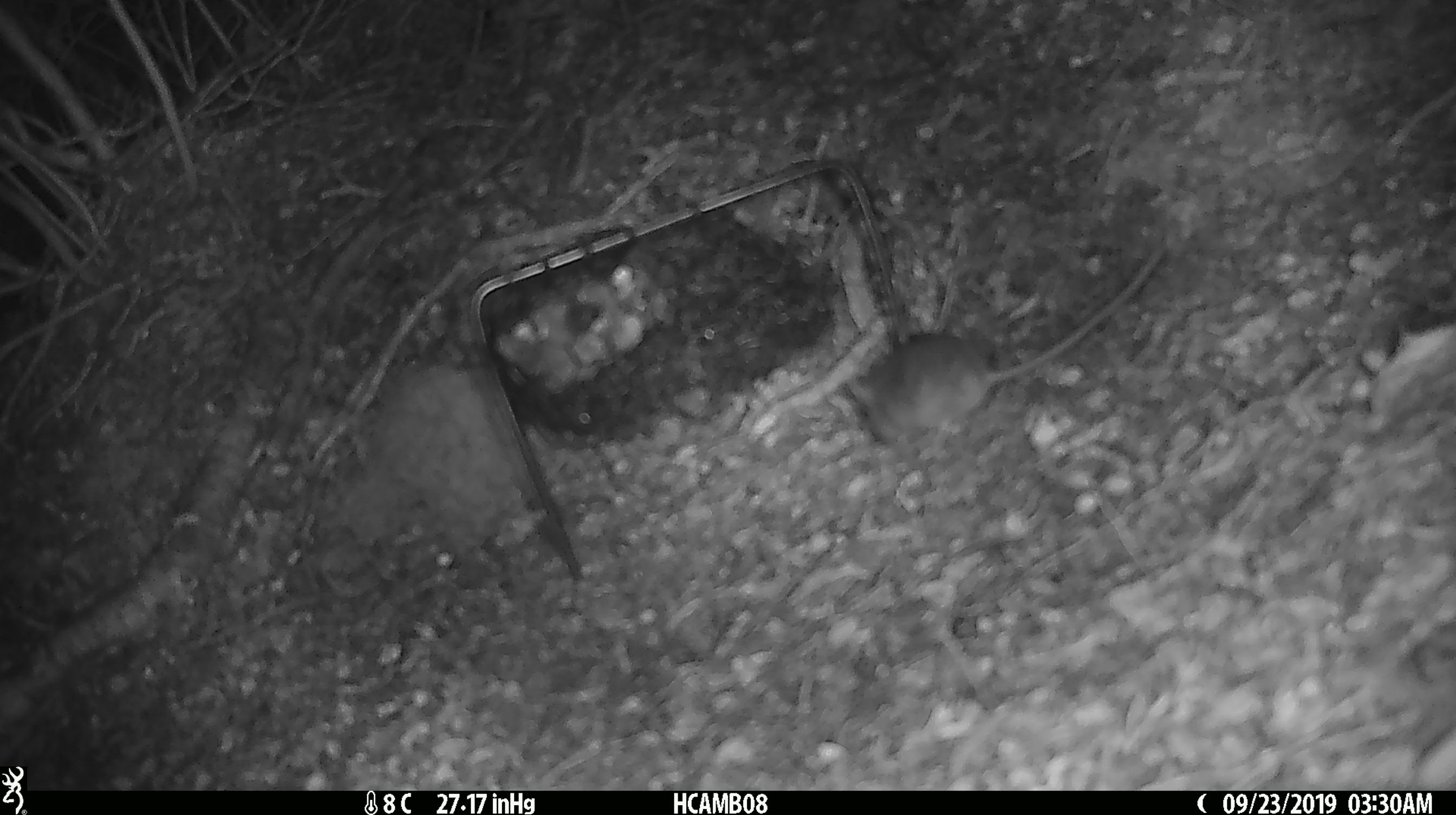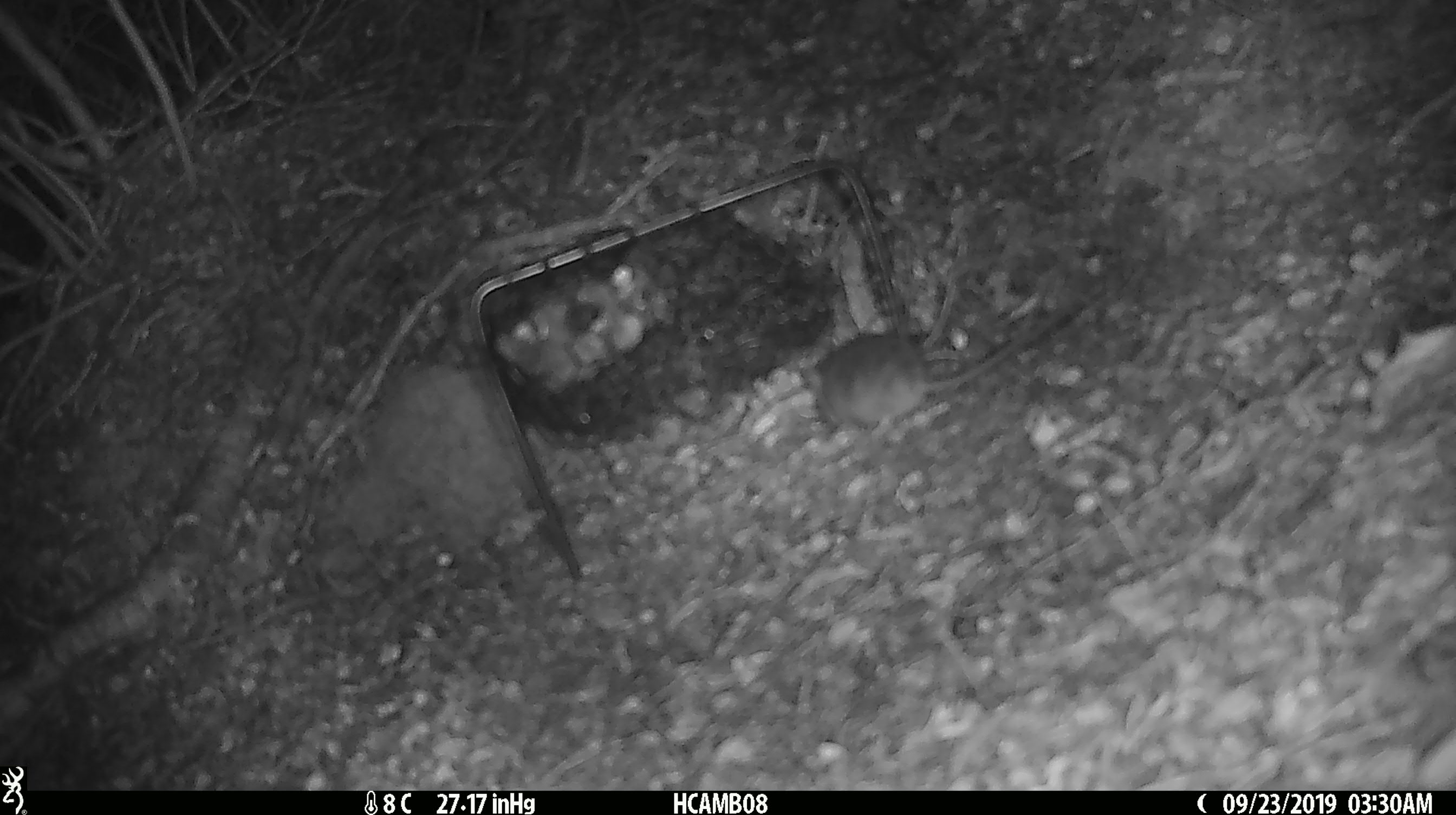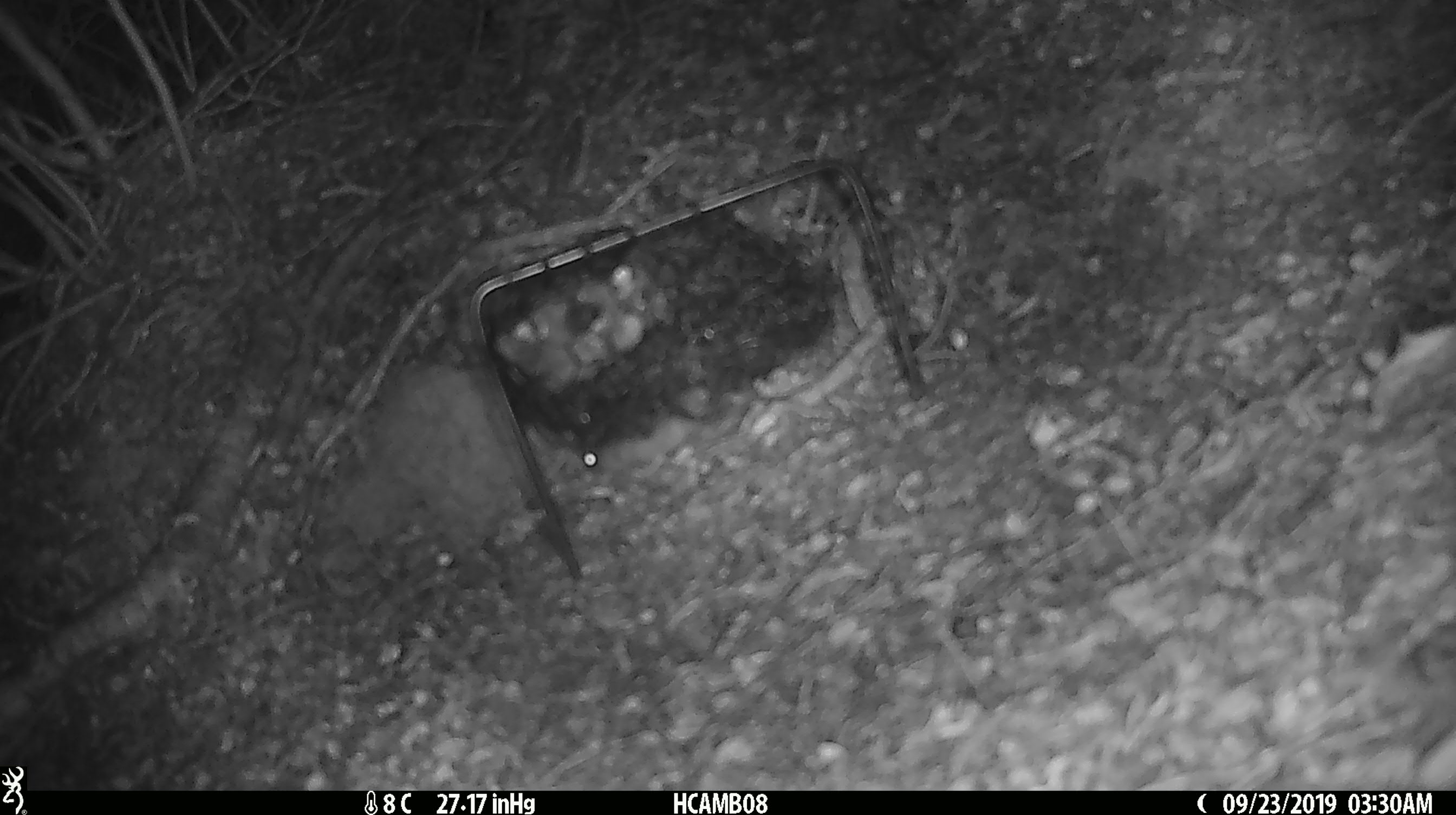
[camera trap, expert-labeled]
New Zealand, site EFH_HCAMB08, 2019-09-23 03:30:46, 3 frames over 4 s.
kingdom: Animalia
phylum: Chordata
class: Mammalia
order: Rodentia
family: Muridae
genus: Mus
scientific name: Mus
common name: mouse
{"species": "mouse (Mus)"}